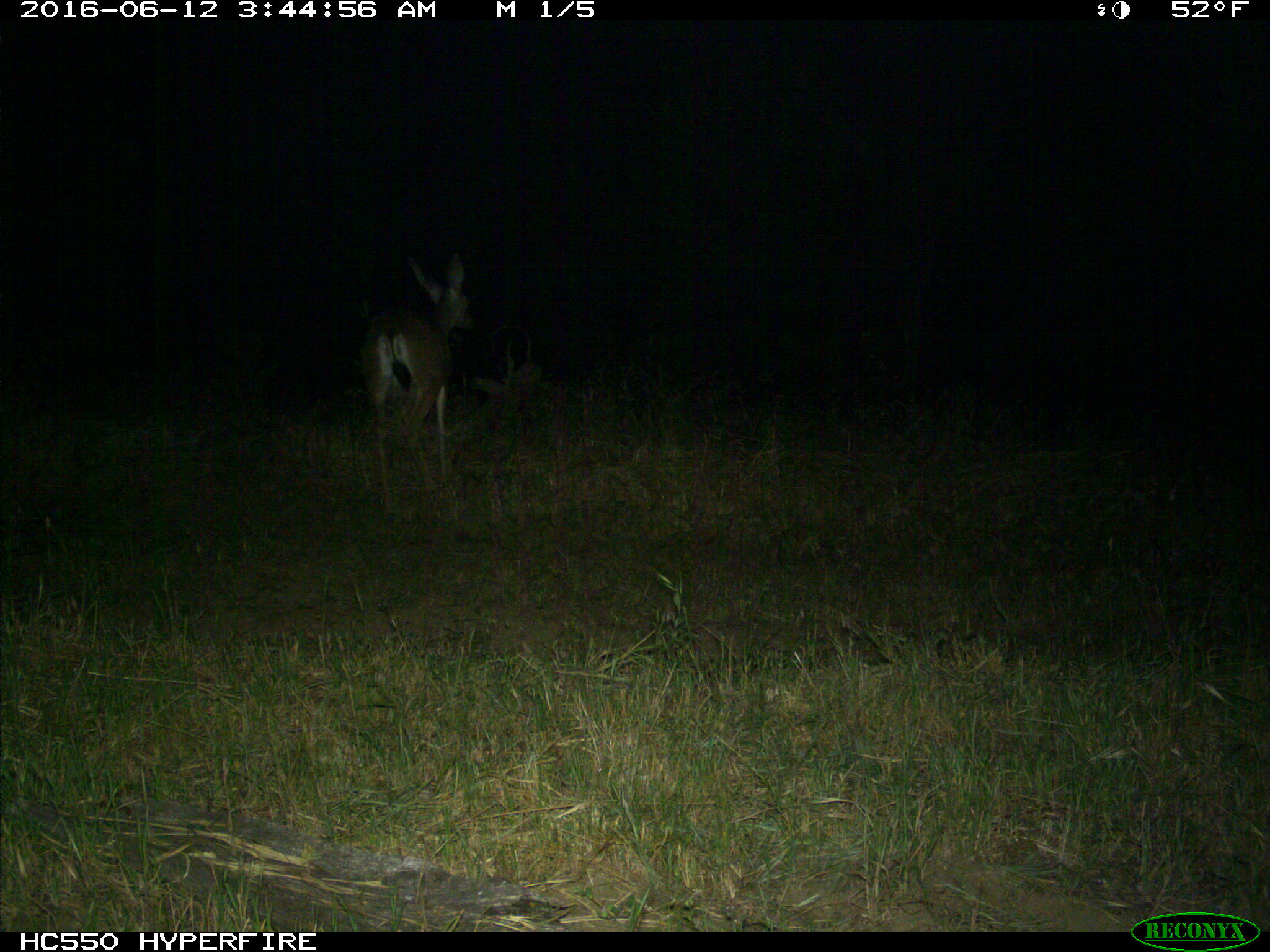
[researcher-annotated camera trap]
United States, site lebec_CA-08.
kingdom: Animalia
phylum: Chordata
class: Mammalia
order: Artiodactyla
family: Cervidae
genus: Odocoileus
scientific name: Odocoileus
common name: deer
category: unidentified deer